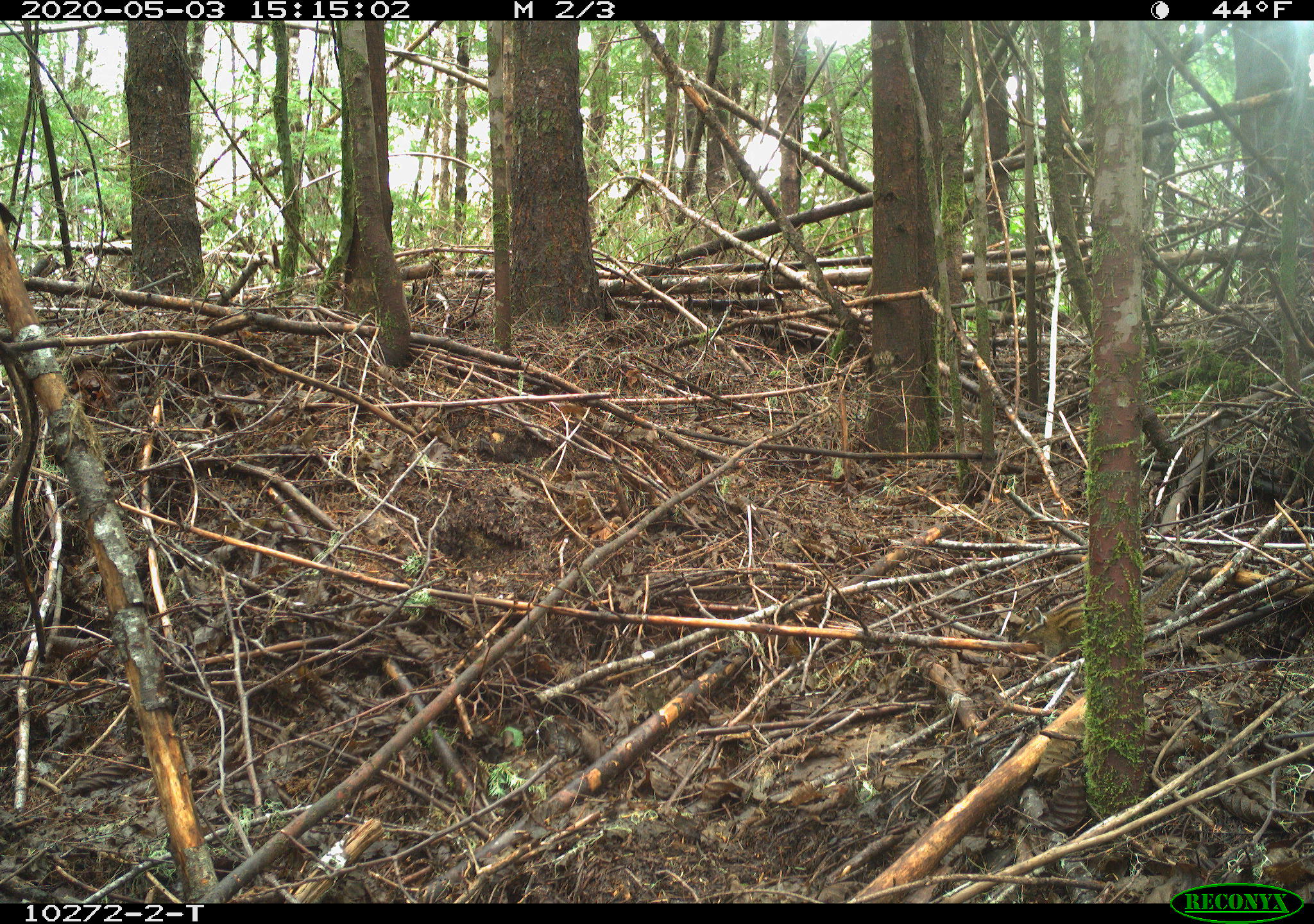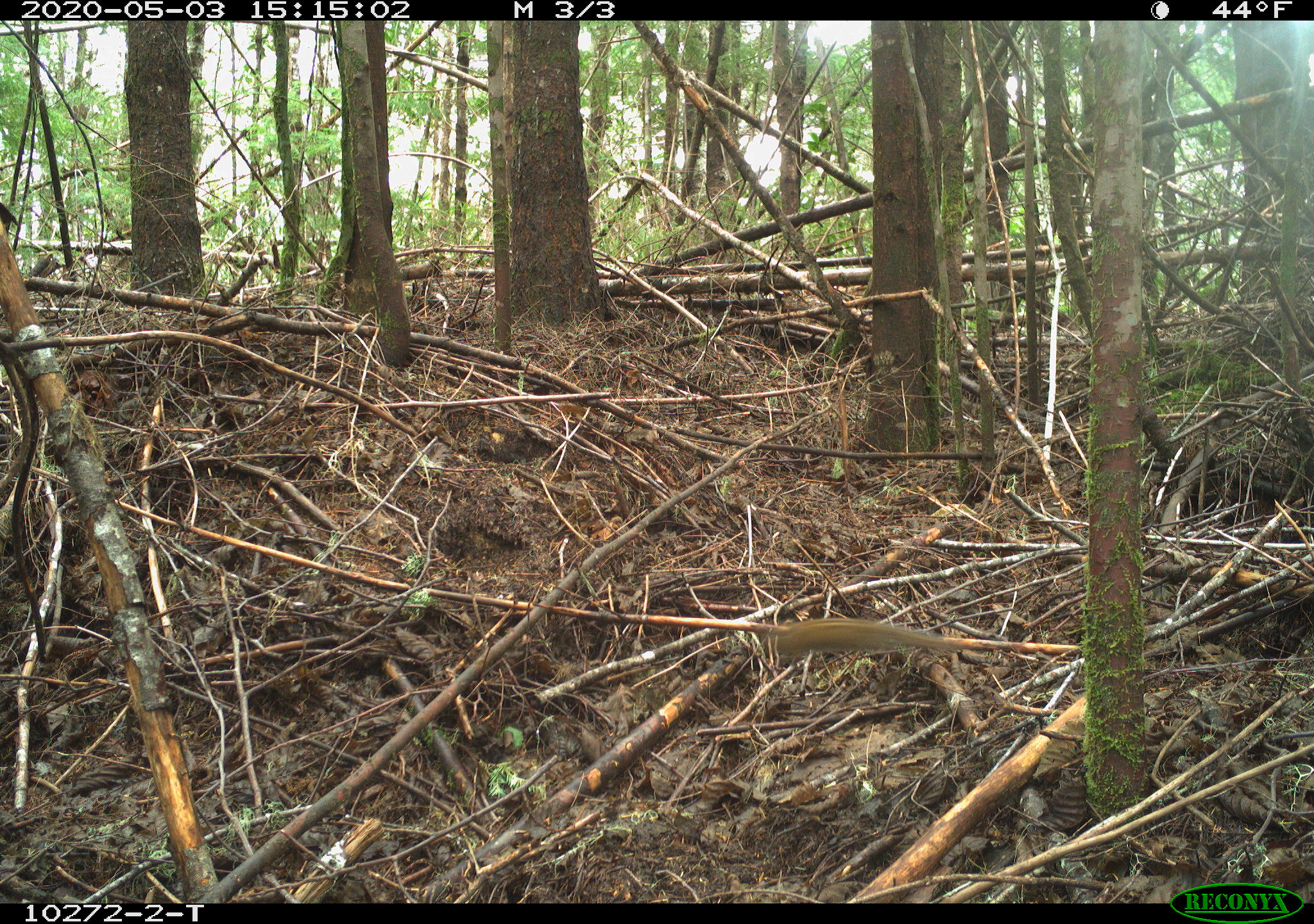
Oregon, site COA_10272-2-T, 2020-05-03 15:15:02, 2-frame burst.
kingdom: Animalia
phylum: Chordata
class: Mammalia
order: Rodentia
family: Sciuridae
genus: Neotamias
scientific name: Neotamias townsendii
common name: townsend's chipmunk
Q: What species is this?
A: Townsend's chipmunk (Neotamias townsendii).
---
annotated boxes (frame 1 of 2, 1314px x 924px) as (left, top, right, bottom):
townsend's chipmunk: (1012, 561, 1193, 657)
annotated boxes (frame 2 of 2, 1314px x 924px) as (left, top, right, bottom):
townsend's chipmunk: (760, 614, 972, 668)